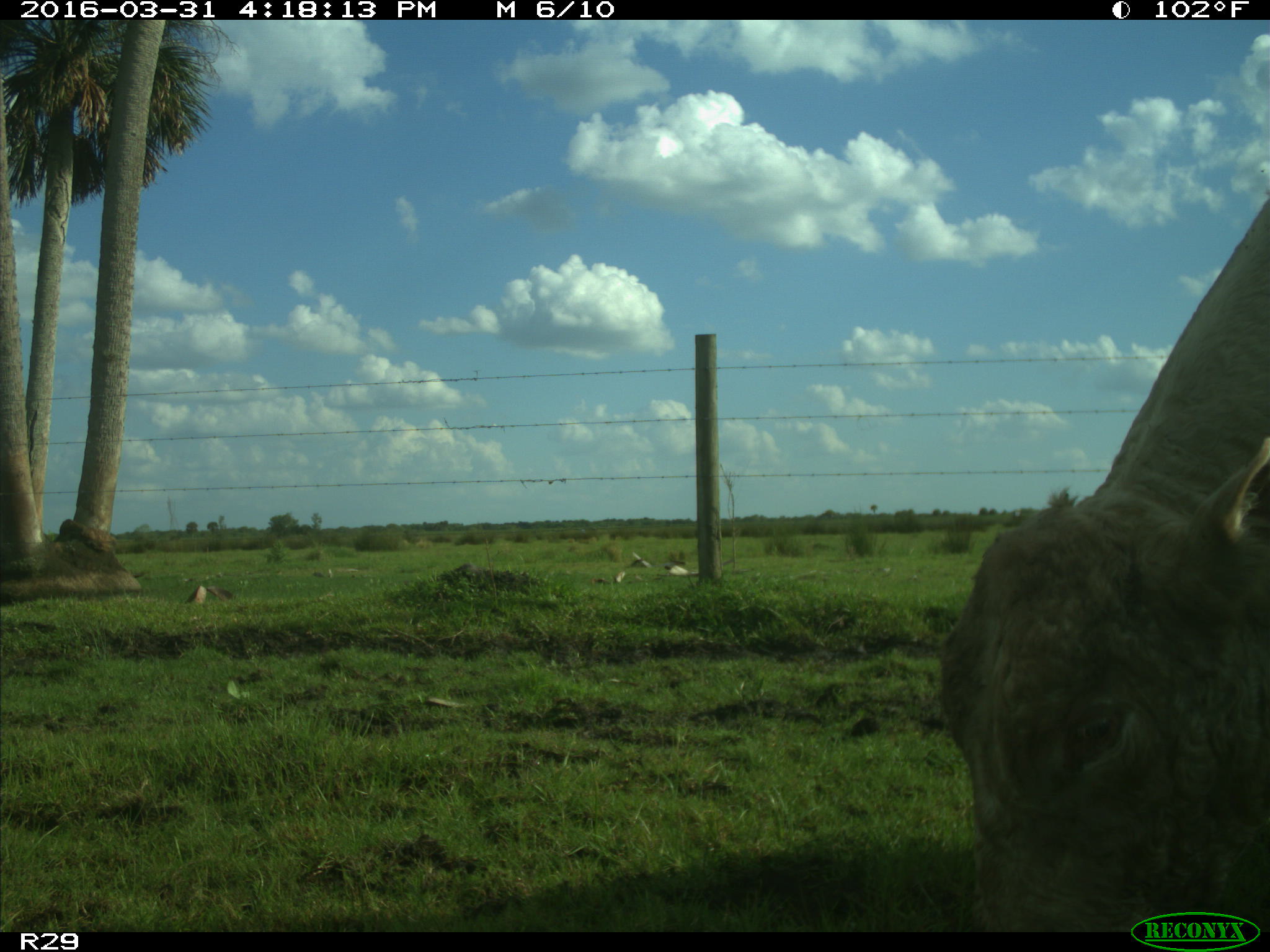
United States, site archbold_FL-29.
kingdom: Animalia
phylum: Chordata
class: Mammalia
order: Artiodactyla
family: Bovidae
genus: Bos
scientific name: Bos taurus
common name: domestic cow